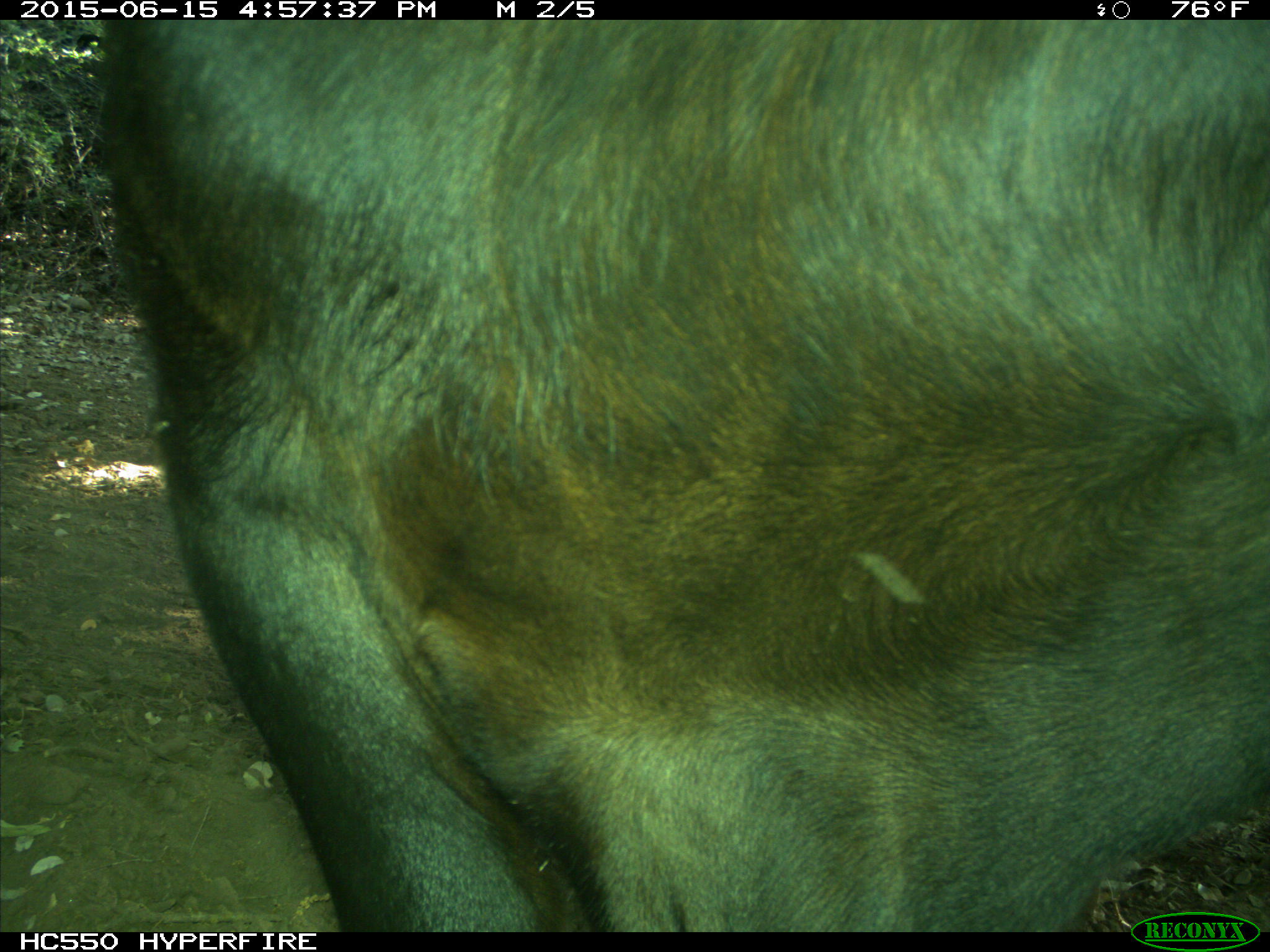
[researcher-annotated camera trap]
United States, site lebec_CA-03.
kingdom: Animalia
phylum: Chordata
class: Mammalia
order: Artiodactyla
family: Bovidae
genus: Bos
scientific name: Bos taurus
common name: domestic cow